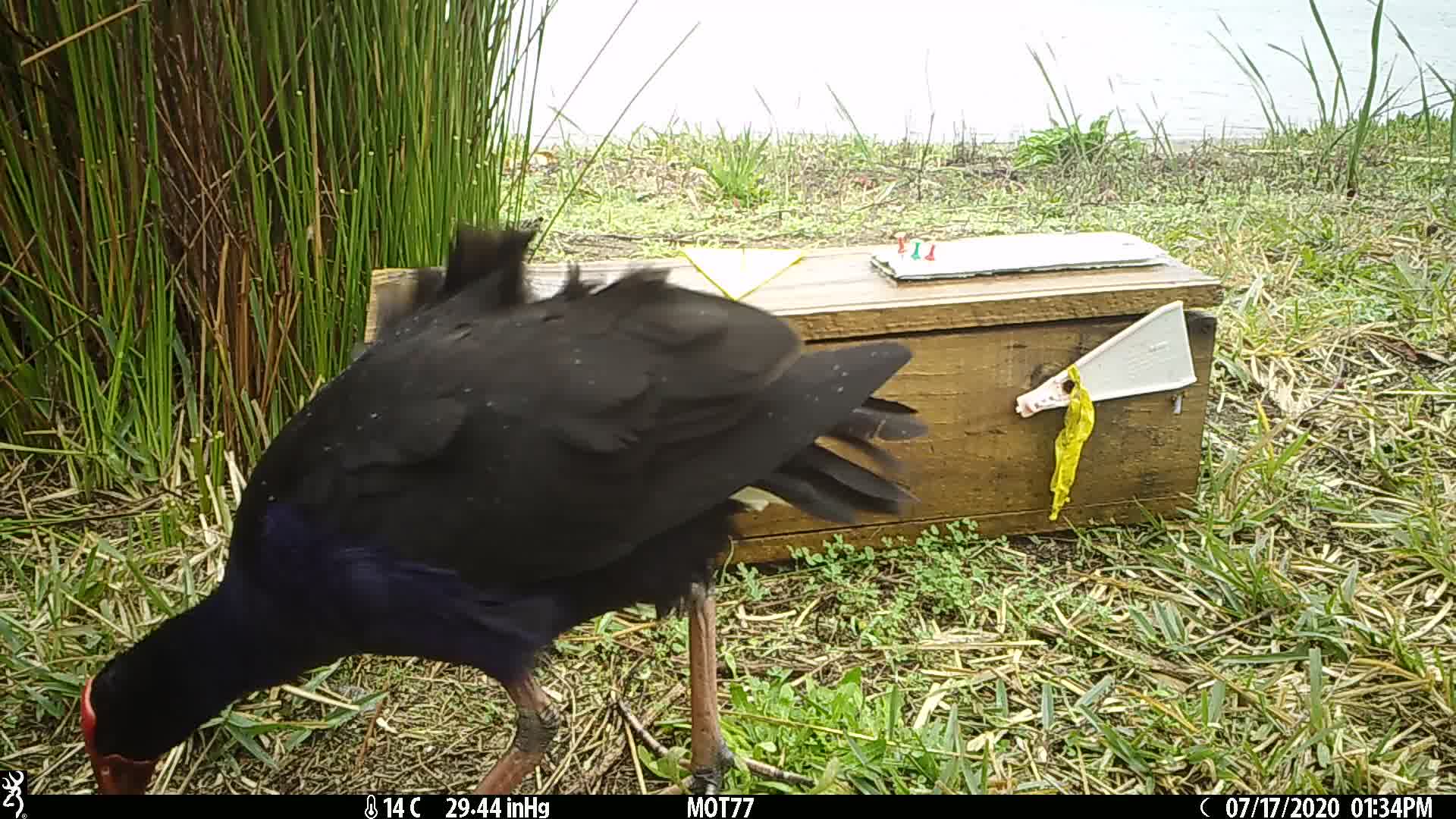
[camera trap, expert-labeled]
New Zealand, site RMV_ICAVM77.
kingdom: Animalia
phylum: Chordata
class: Aves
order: Gruiformes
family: Rallidae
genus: Porphyrio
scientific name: Porphyrio melanotus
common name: australasian swamphen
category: pukeko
Pukeko (australasian swamphen) (Porphyrio melanotus).